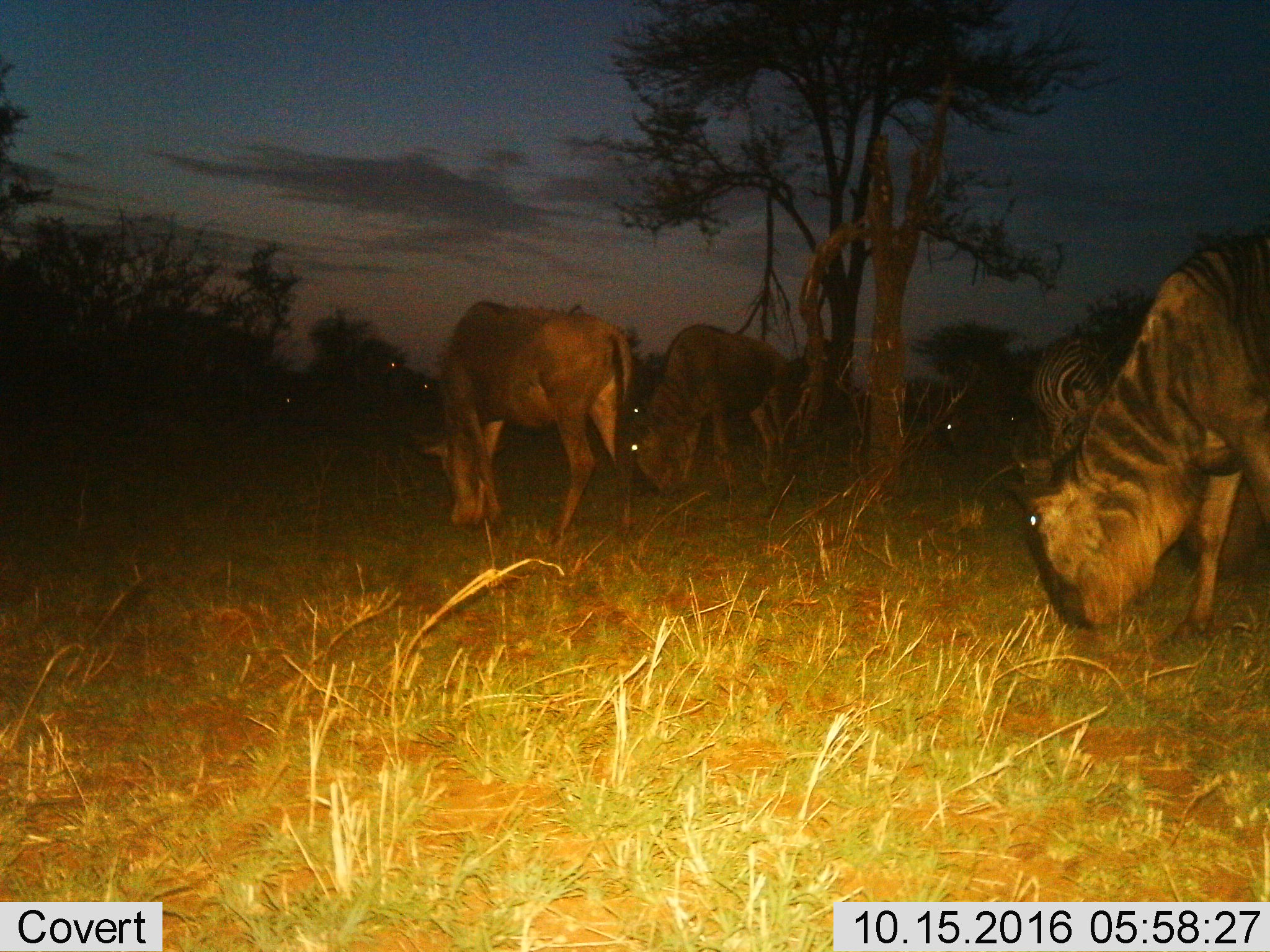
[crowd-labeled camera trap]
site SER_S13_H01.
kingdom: Animalia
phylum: Chordata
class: Mammalia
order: Artiodactyla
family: Bovidae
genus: Connochaetes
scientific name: Connochaetes taurinus taurinus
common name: blue wildebeest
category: wildebeestblue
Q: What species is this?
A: Wildebeestblue (blue wildebeest) (Connochaetes taurinus taurinus).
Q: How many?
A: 5.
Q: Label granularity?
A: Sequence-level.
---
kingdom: Animalia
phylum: Chordata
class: Mammalia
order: Perissodactyla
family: Equidae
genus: Equus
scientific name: Equus quagga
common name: plains zebra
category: zebraplains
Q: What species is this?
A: Zebraplains (plains zebra) (Equus quagga).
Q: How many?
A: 1.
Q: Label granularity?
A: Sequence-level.